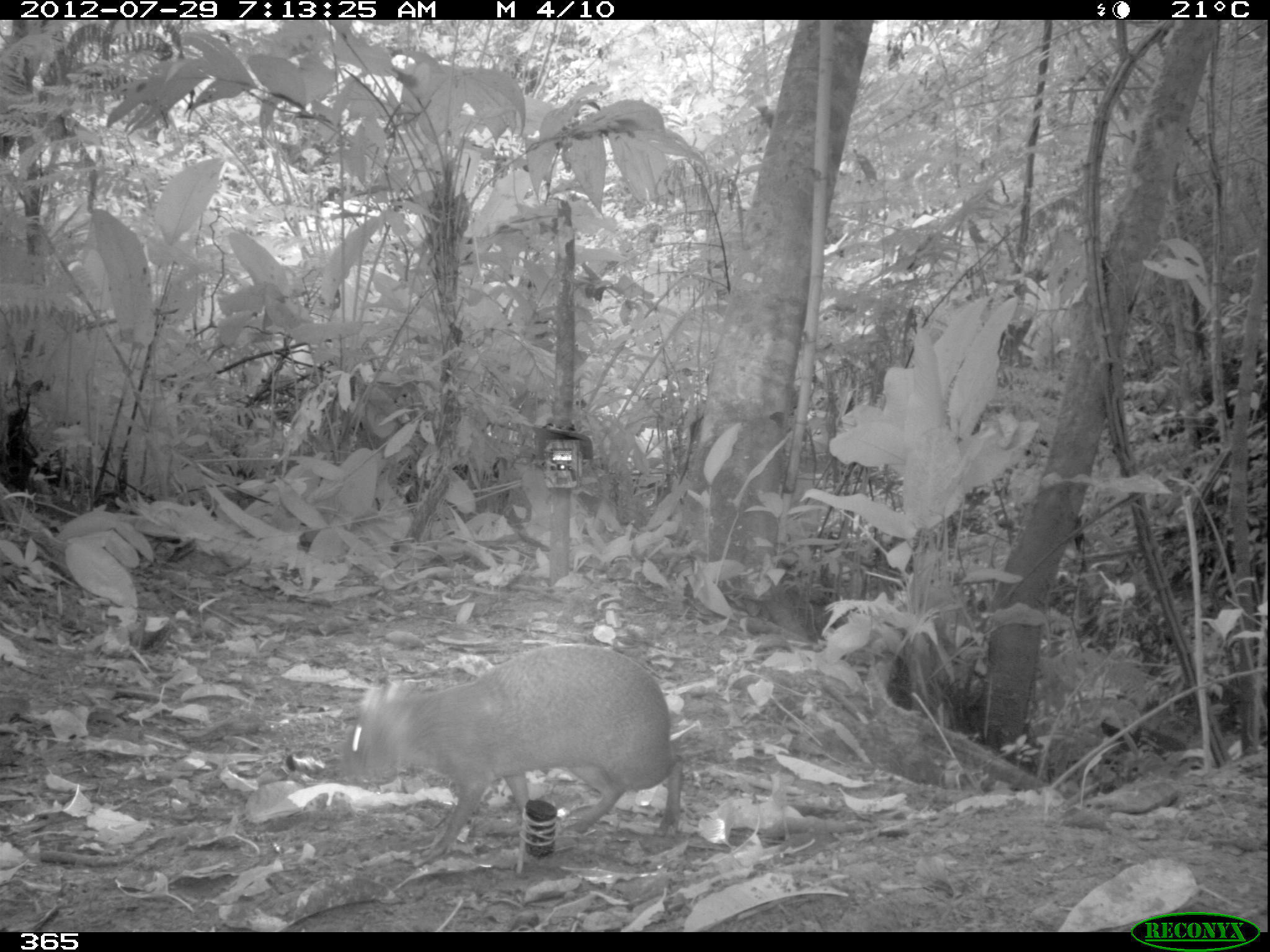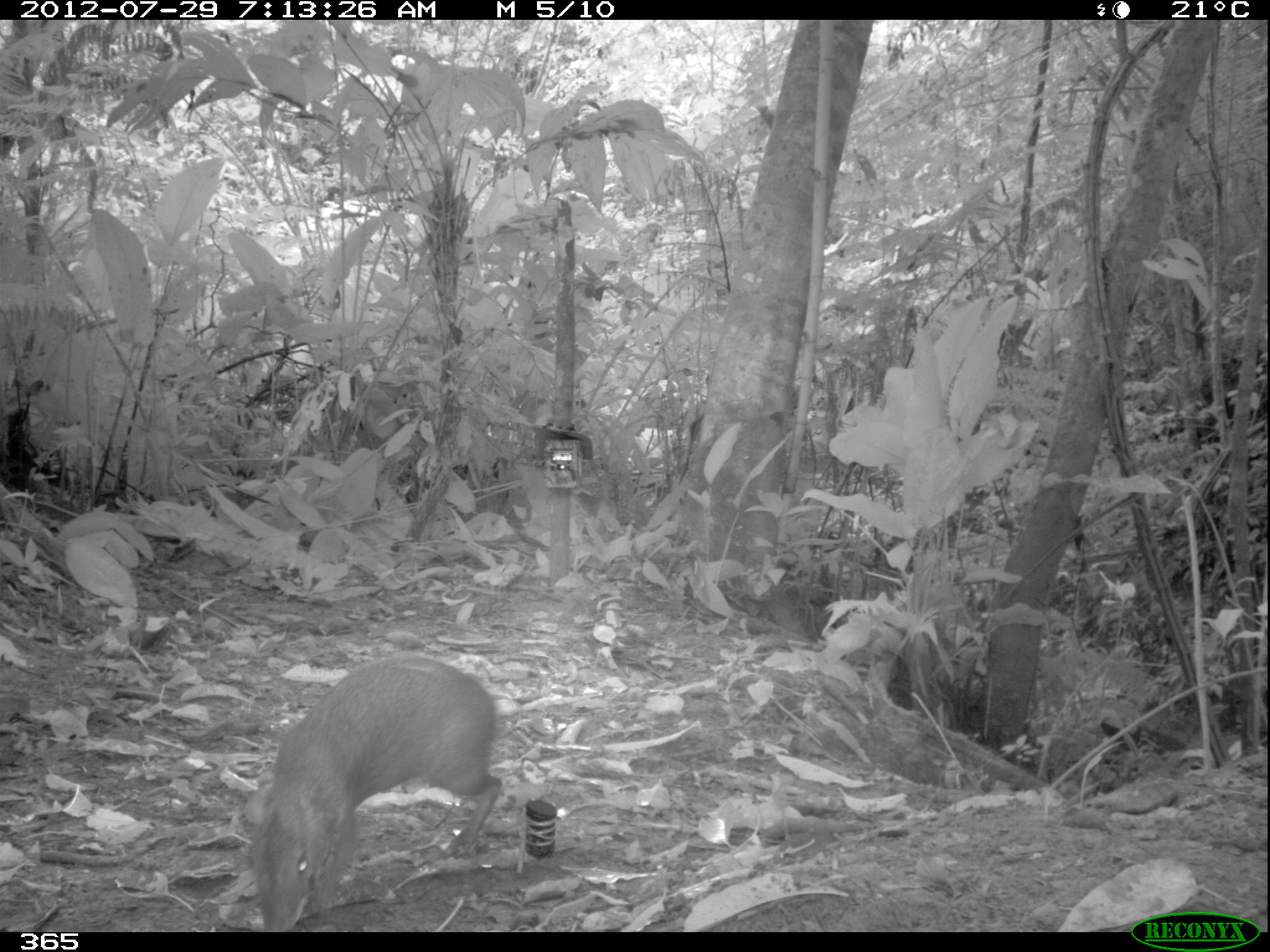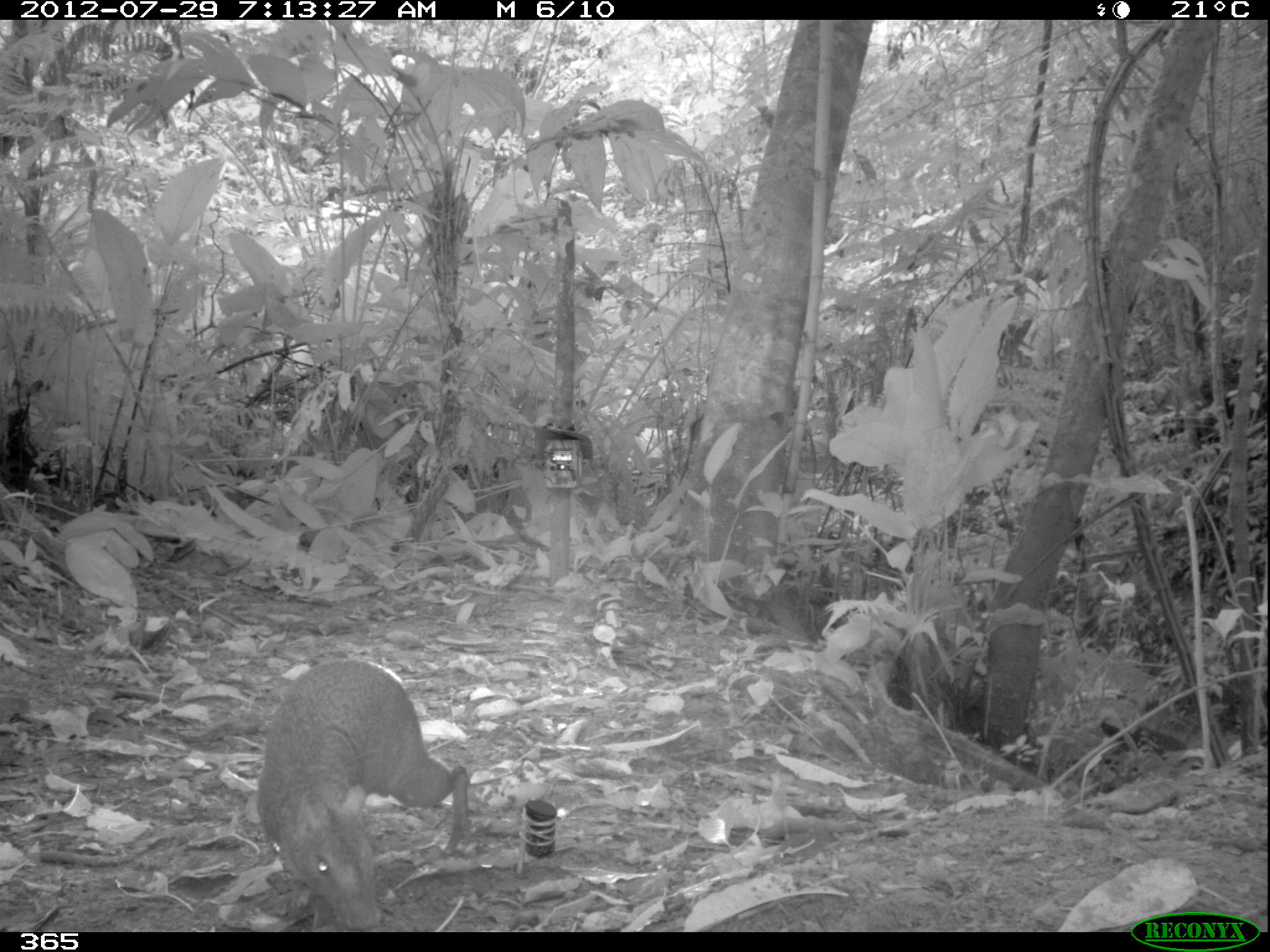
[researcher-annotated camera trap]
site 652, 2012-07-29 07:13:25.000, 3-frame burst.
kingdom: Animalia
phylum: Chordata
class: Mammalia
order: Rodentia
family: Dasyproctidae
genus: Dasyprocta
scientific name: Dasyprocta punctata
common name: central american agouti